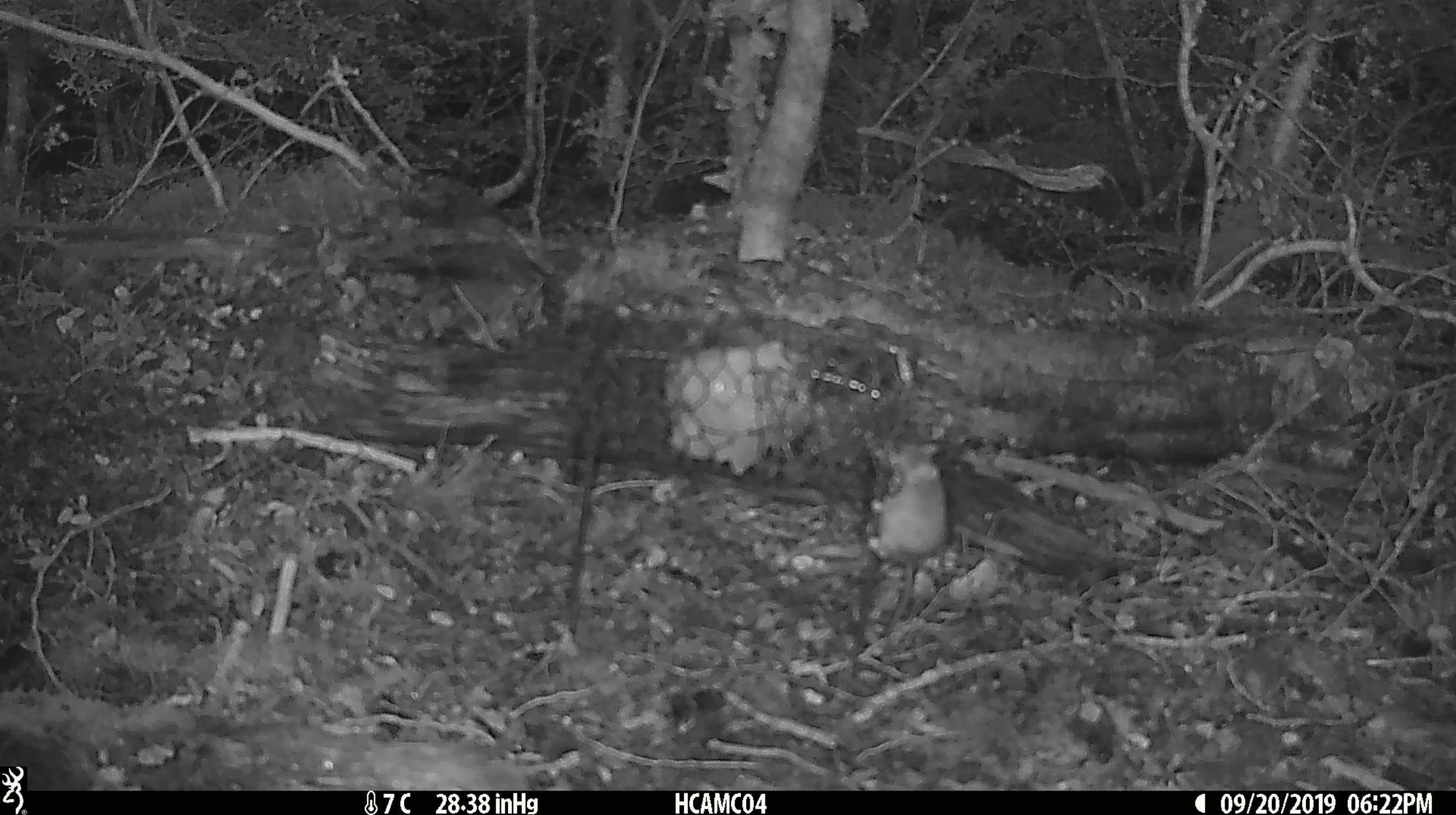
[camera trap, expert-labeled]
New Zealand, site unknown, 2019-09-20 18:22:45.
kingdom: Animalia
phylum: Chordata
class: Mammalia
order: Rodentia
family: Muridae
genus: Mus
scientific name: Mus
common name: mouse